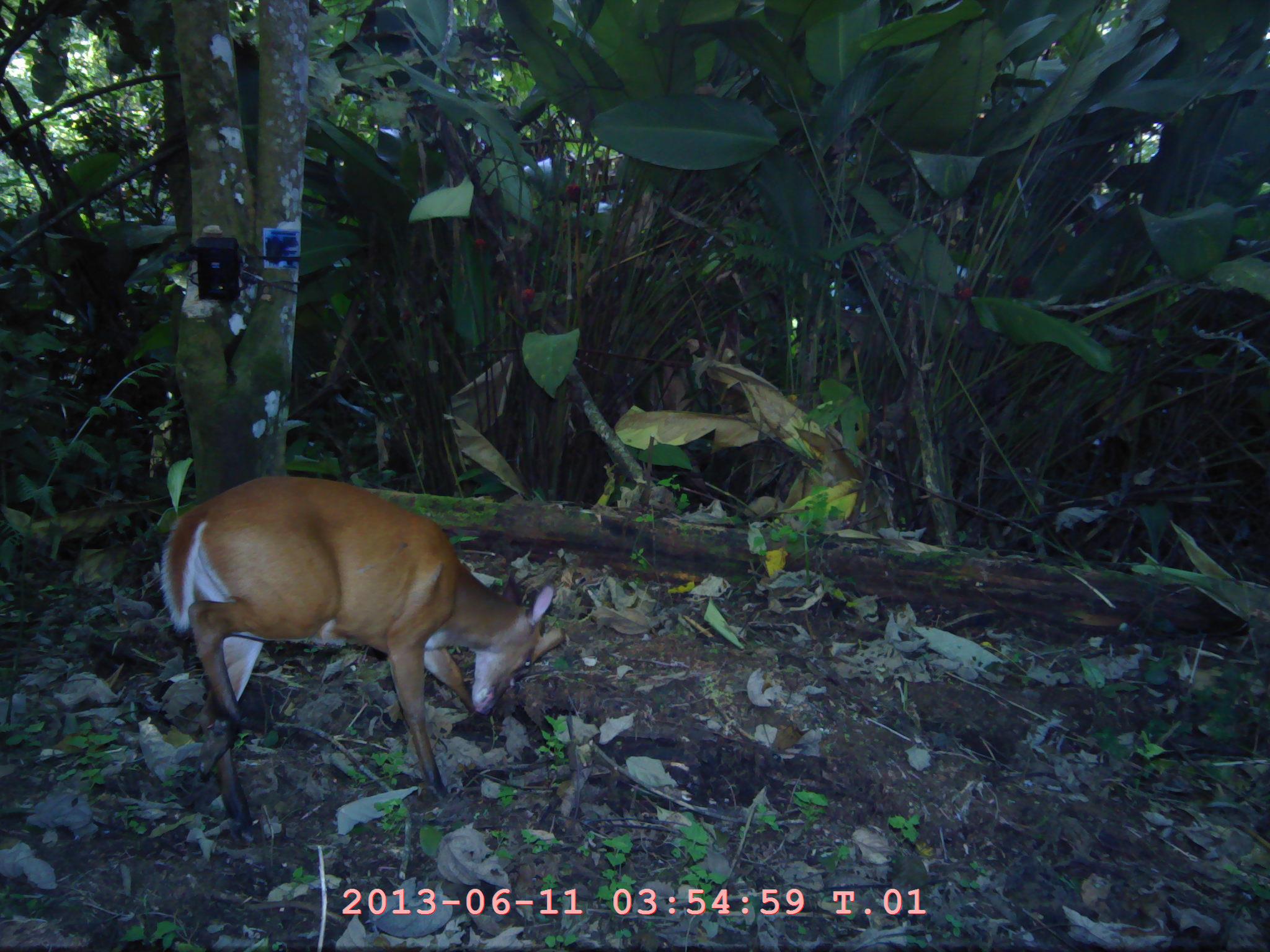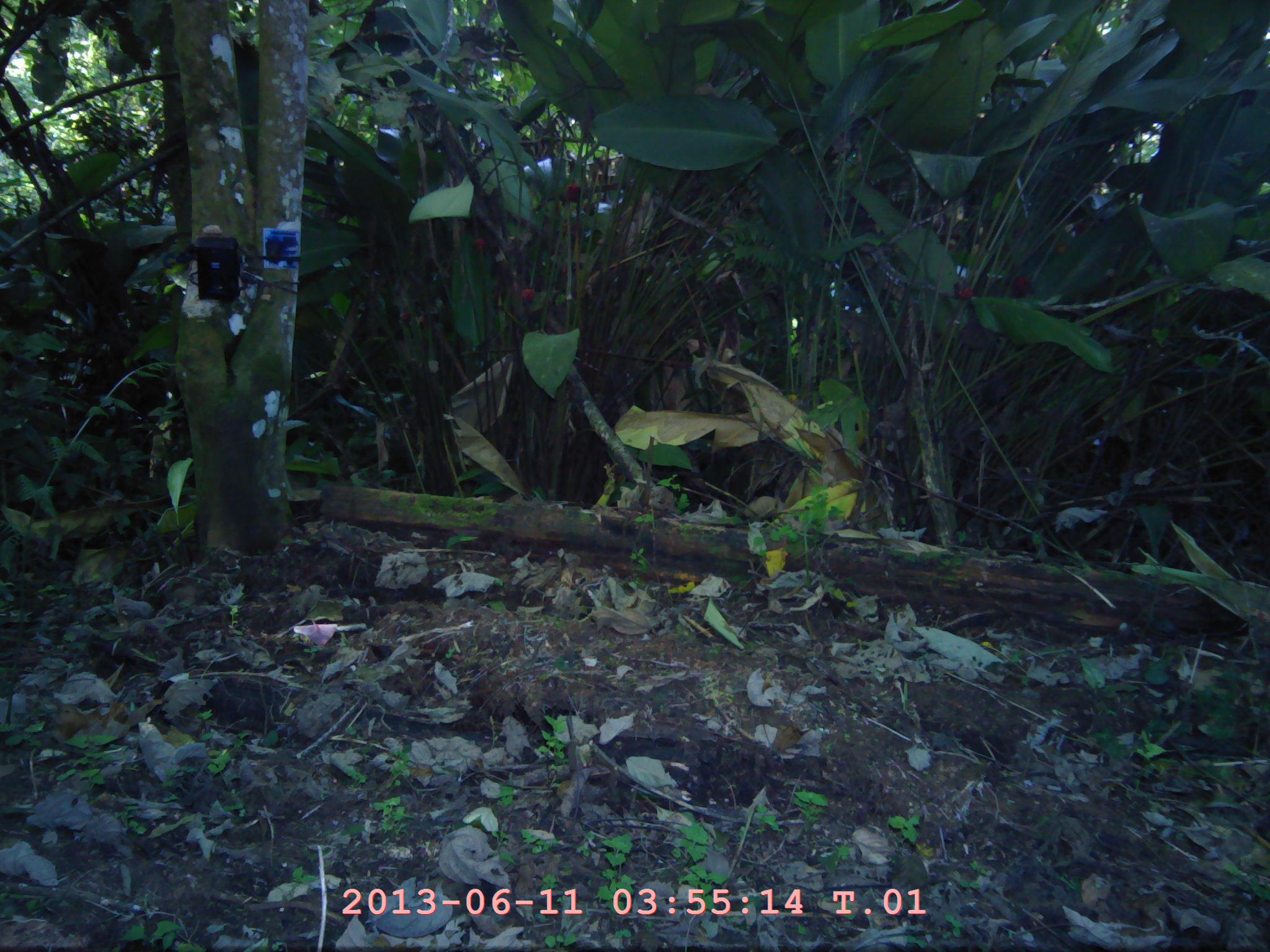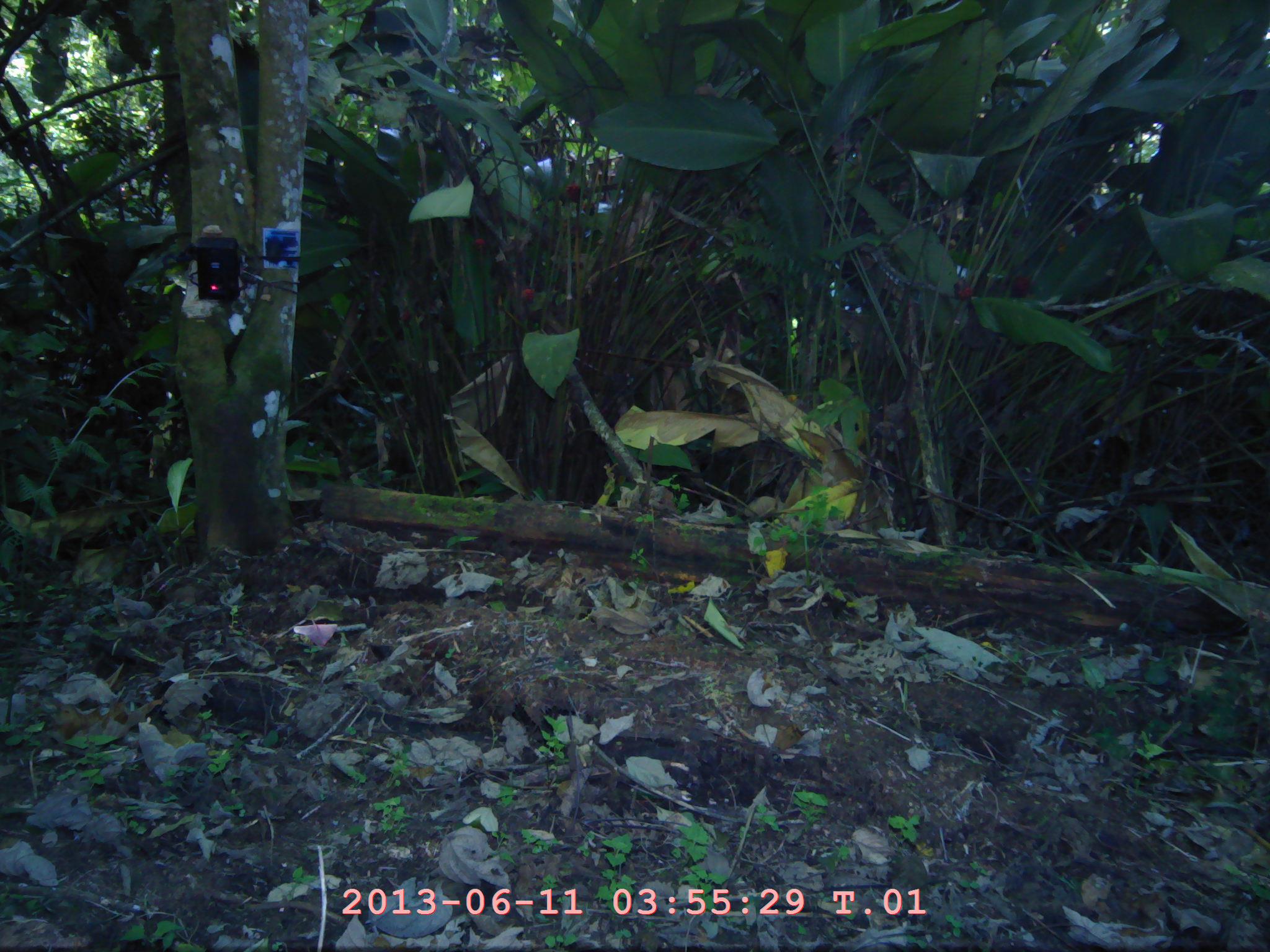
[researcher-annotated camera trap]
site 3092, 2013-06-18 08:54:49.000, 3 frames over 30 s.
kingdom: Animalia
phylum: Chordata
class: Mammalia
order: Artiodactyla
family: Cervidae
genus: Muntiacus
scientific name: Muntiacus muntjak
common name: southern red muntjac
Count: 1.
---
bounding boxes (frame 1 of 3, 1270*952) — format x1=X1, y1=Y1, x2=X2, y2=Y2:
muntiacus muntjak: x1=160, y1=474, x2=565, y2=837